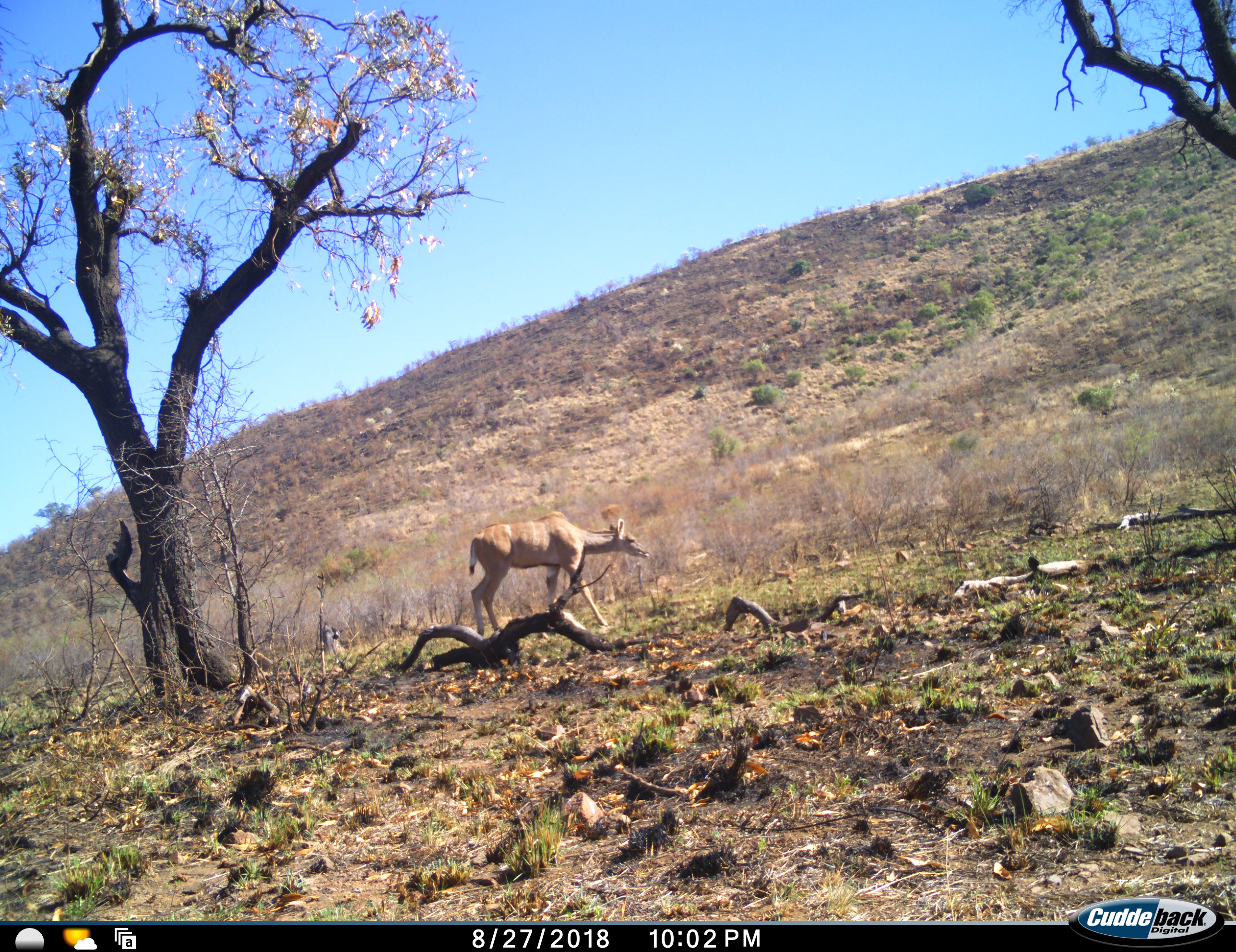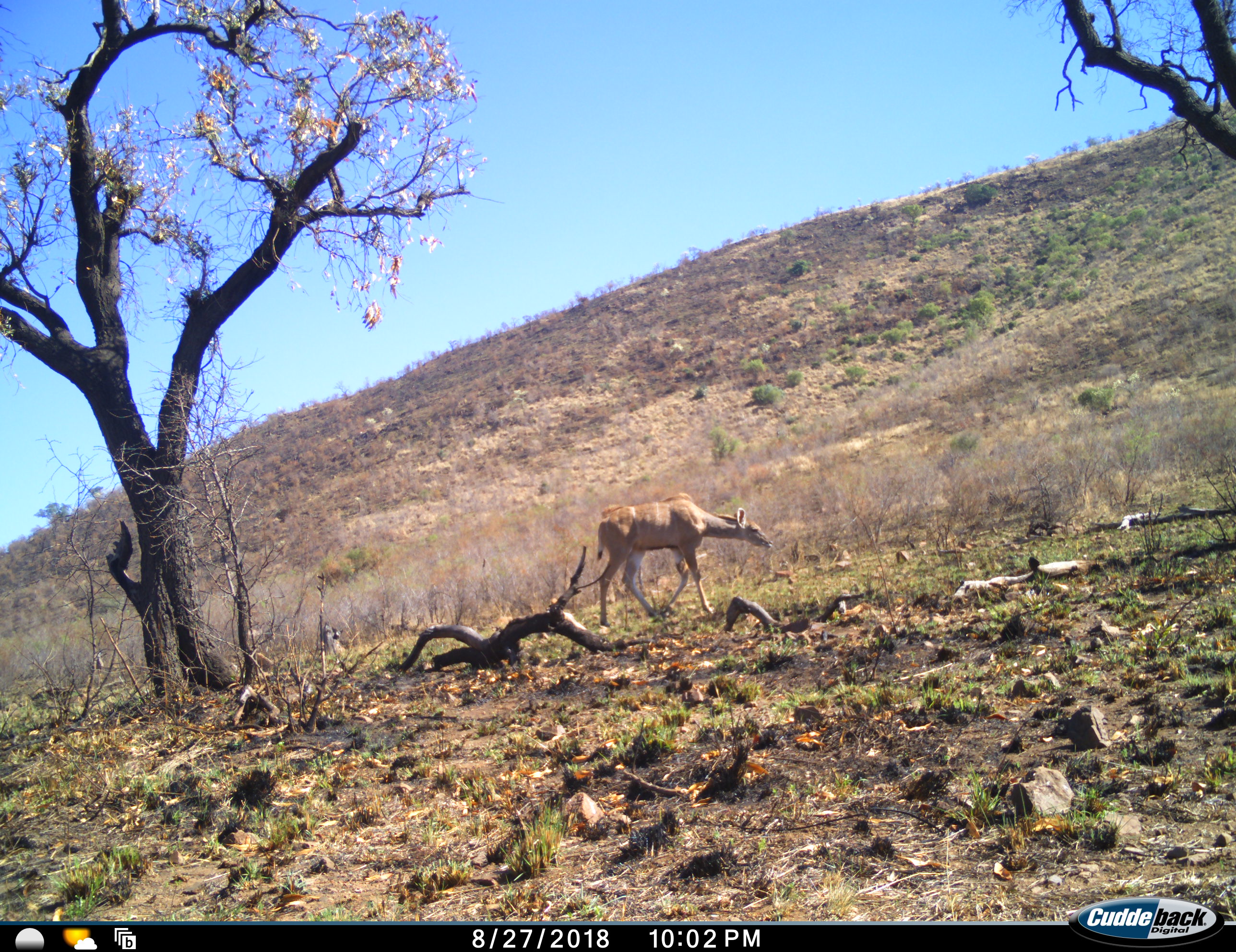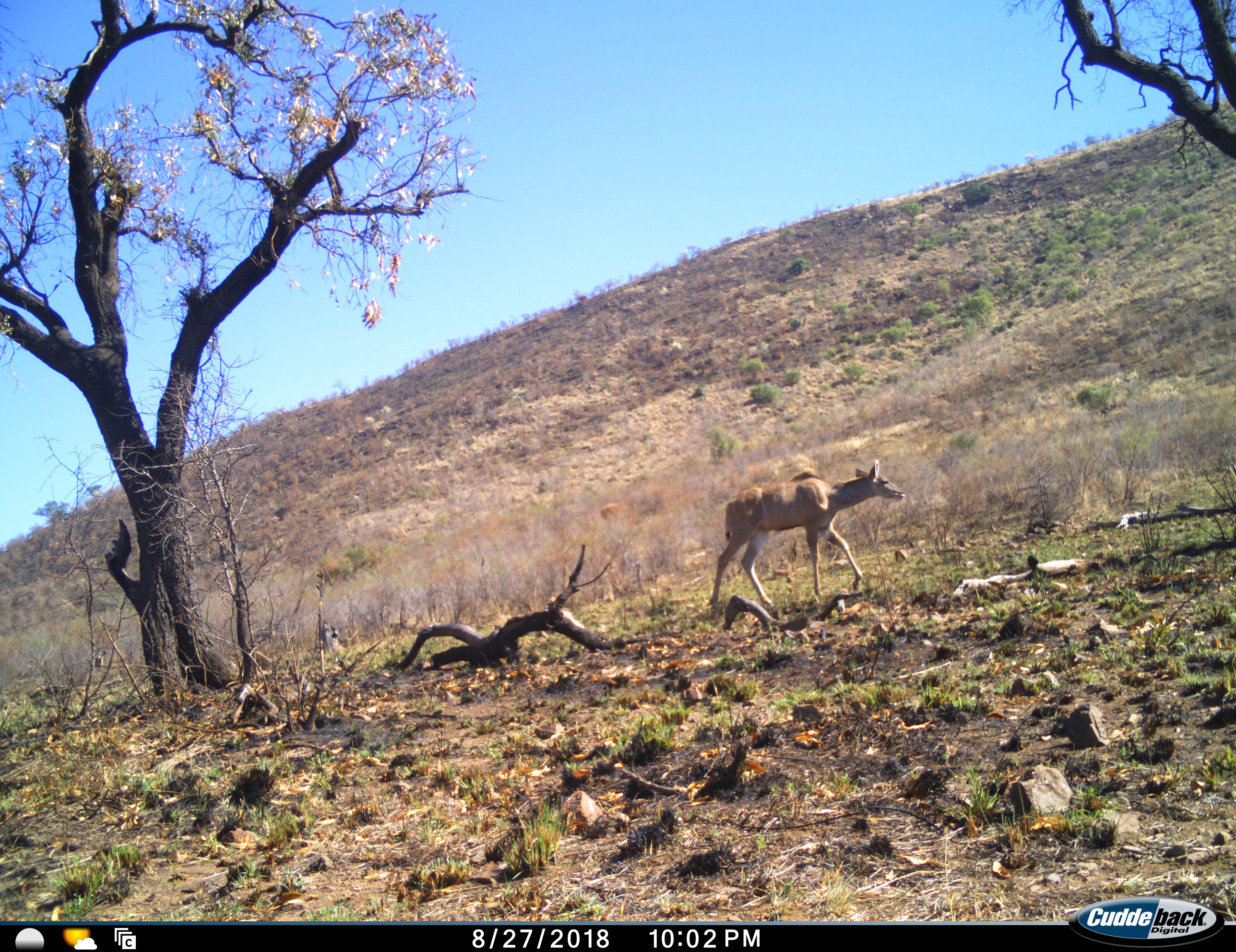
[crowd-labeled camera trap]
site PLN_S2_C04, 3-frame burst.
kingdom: Animalia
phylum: Chordata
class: Mammalia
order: Artiodactyla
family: Bovidae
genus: Tragelaphus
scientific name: Tragelaphus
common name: kudu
Kudu (Tragelaphus), count 1. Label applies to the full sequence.